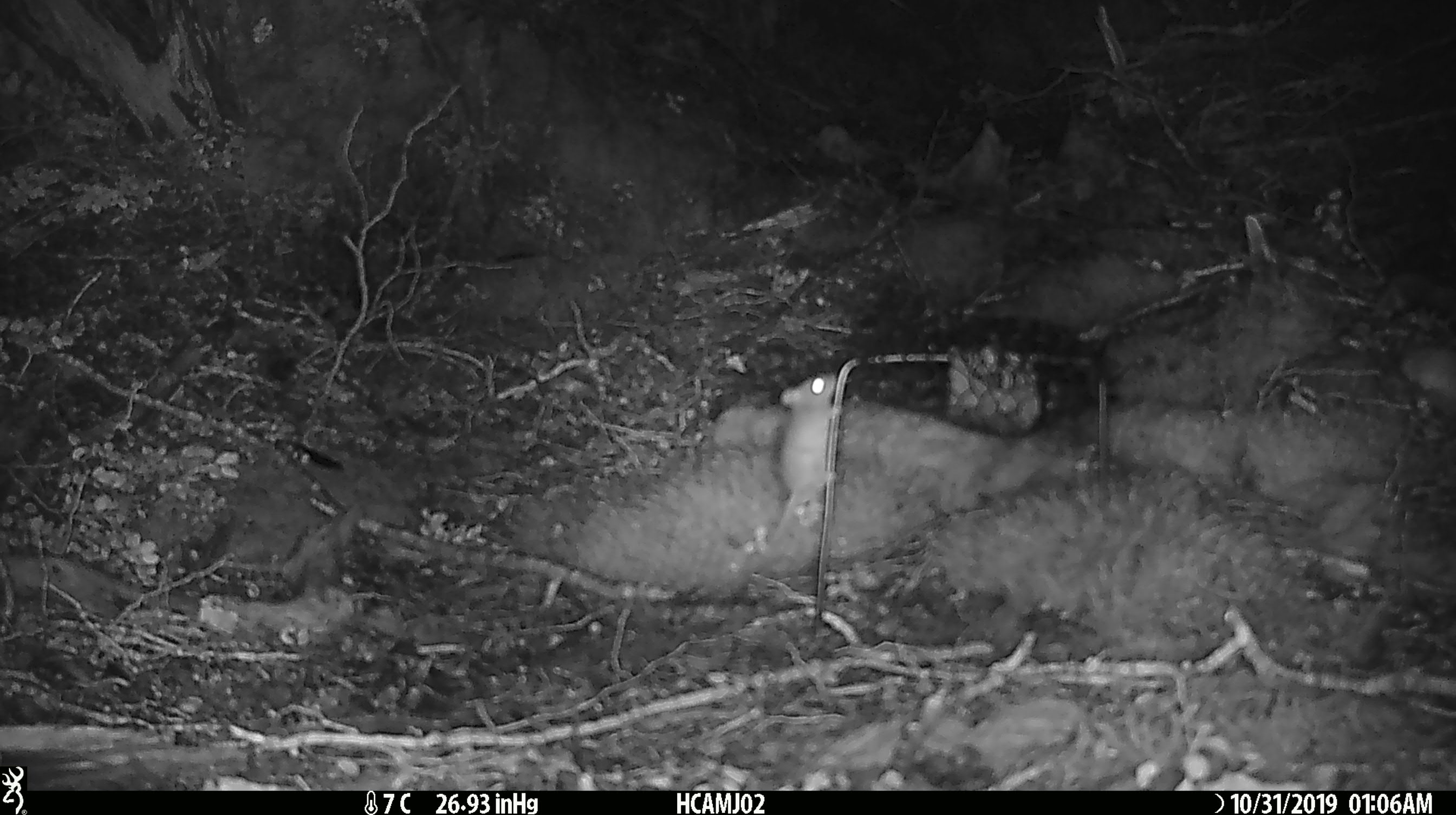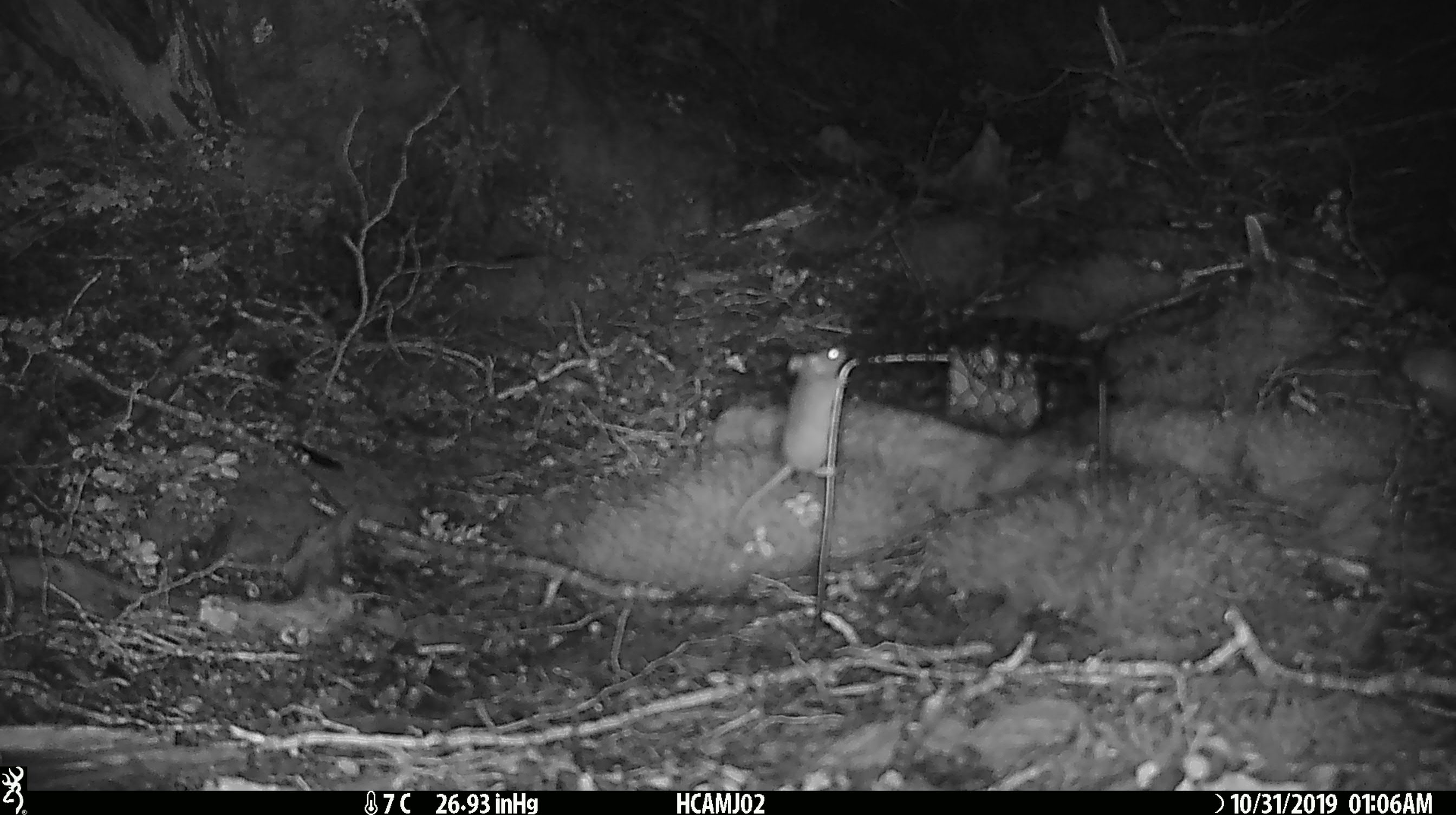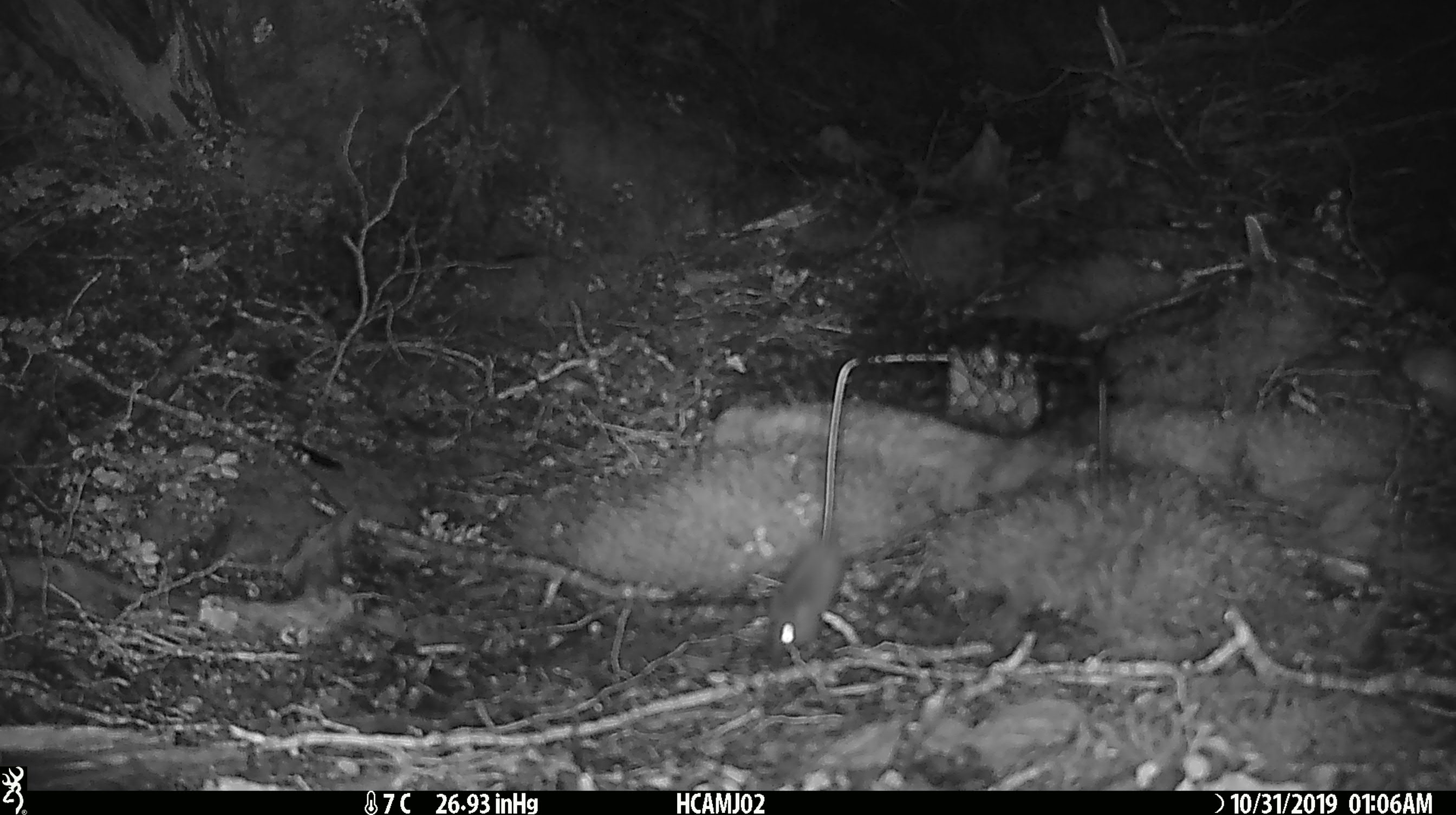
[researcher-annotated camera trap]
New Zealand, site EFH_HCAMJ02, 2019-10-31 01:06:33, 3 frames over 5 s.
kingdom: Animalia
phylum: Chordata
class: Mammalia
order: Rodentia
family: Muridae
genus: Mus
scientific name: Mus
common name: mouse